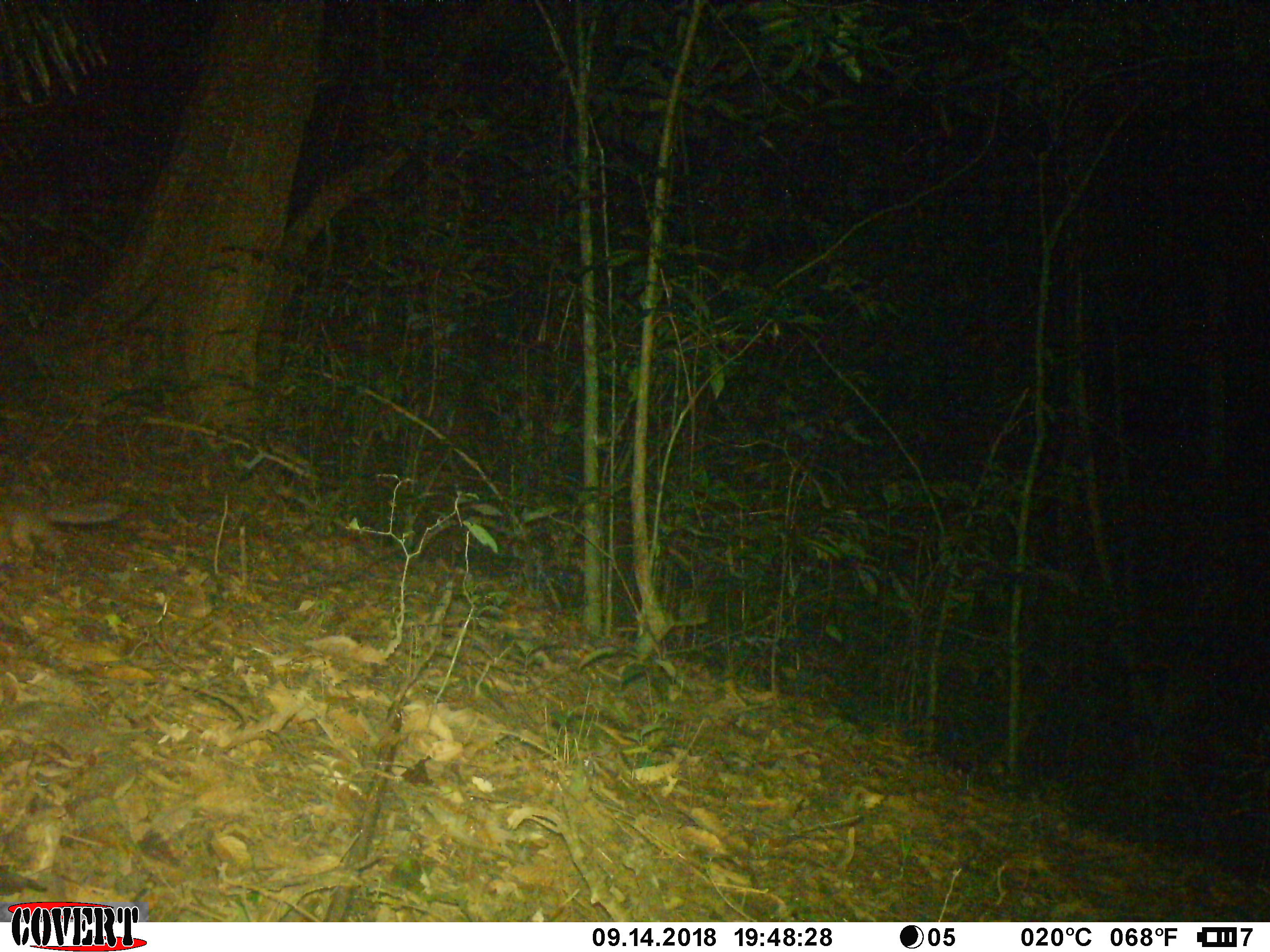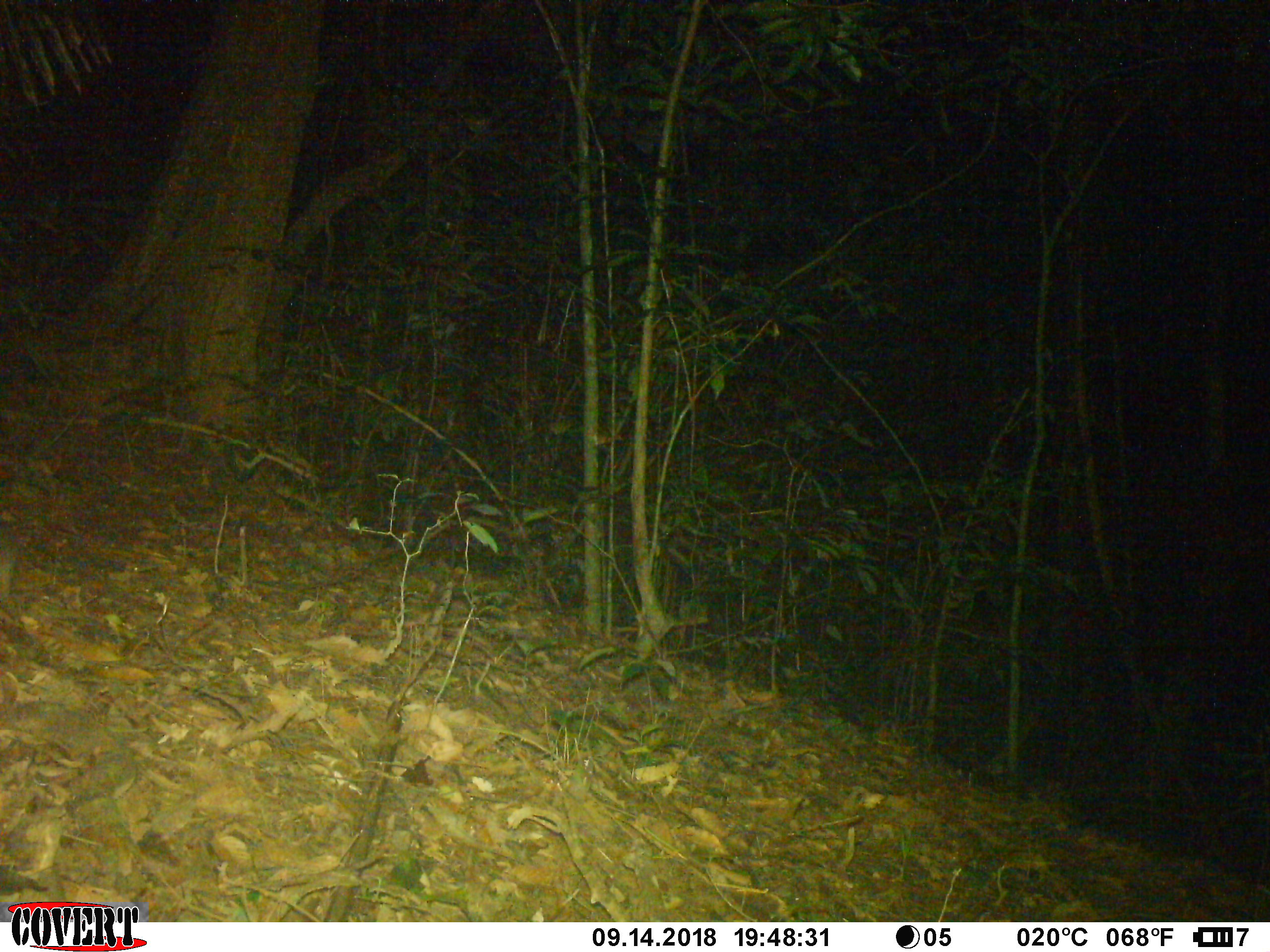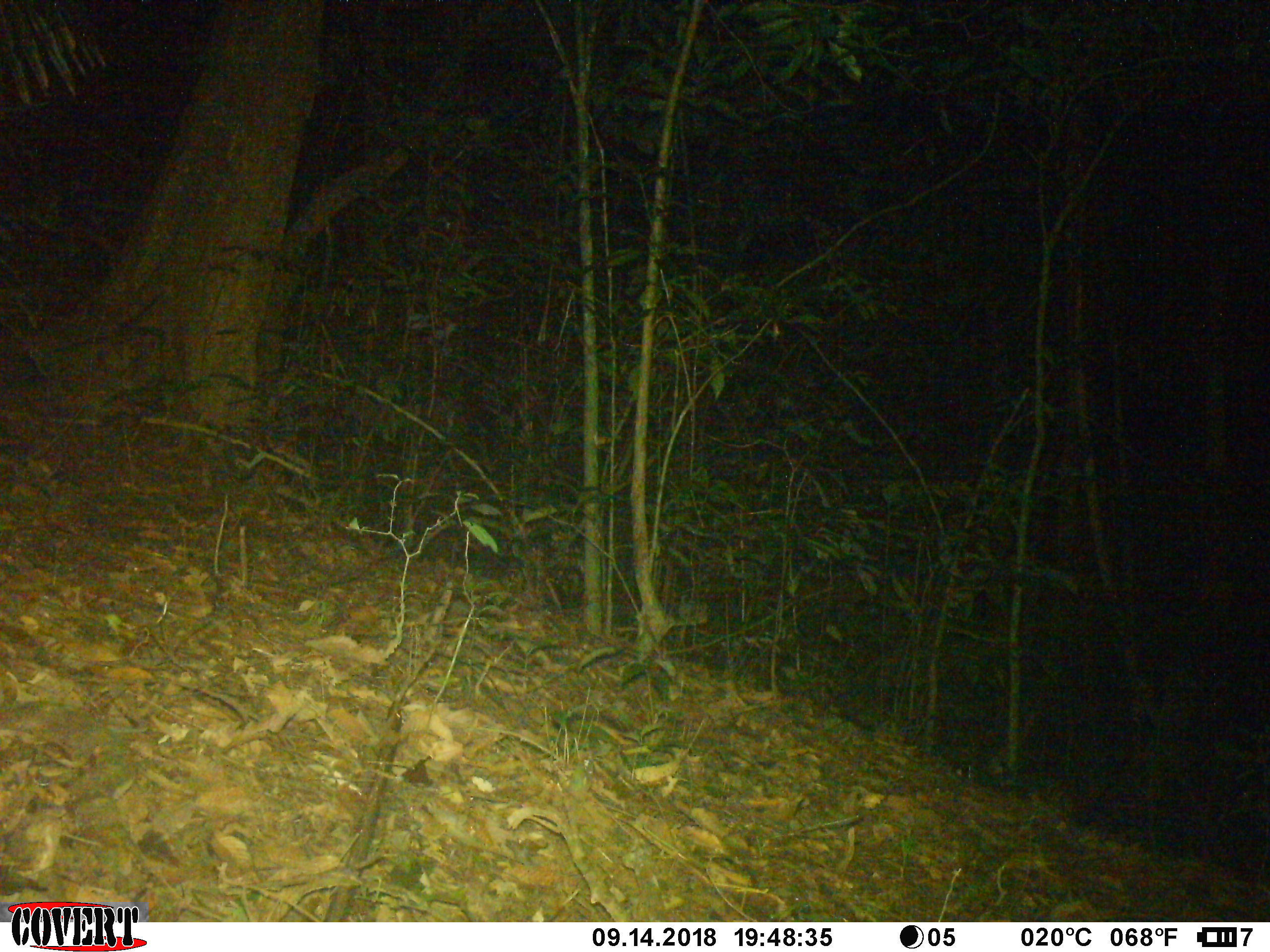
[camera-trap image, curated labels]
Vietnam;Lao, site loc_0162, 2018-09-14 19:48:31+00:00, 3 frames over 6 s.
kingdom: Animalia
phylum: Chordata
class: Mammalia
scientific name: Mammalia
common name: mammal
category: unidentified small mammal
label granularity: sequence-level